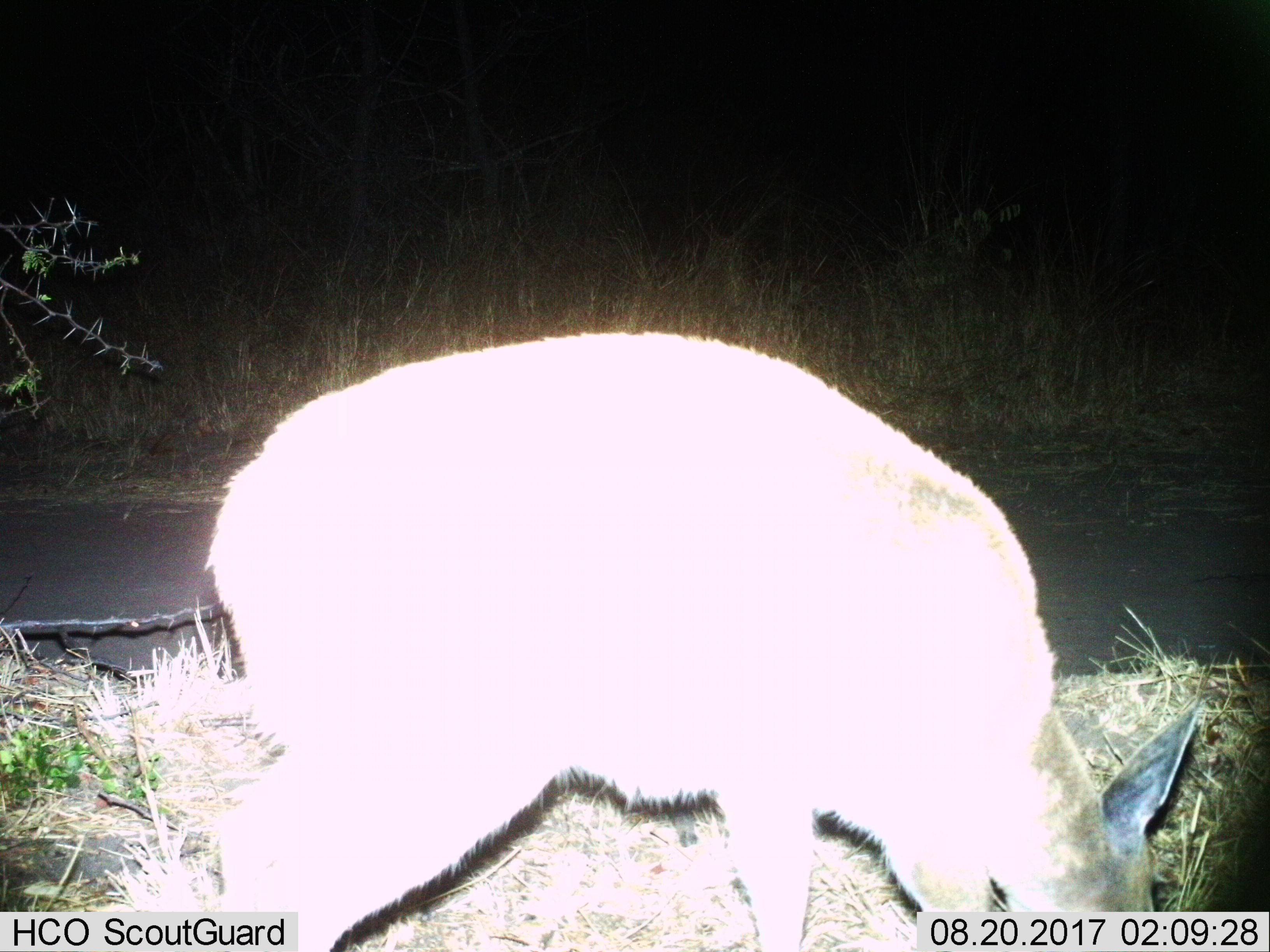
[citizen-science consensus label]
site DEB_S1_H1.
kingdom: Animalia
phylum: Chordata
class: Mammalia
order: Artiodactyla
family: Bovidae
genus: Sylvicapra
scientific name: Sylvicapra grimmia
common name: common duiker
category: duikercommongrey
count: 1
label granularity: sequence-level